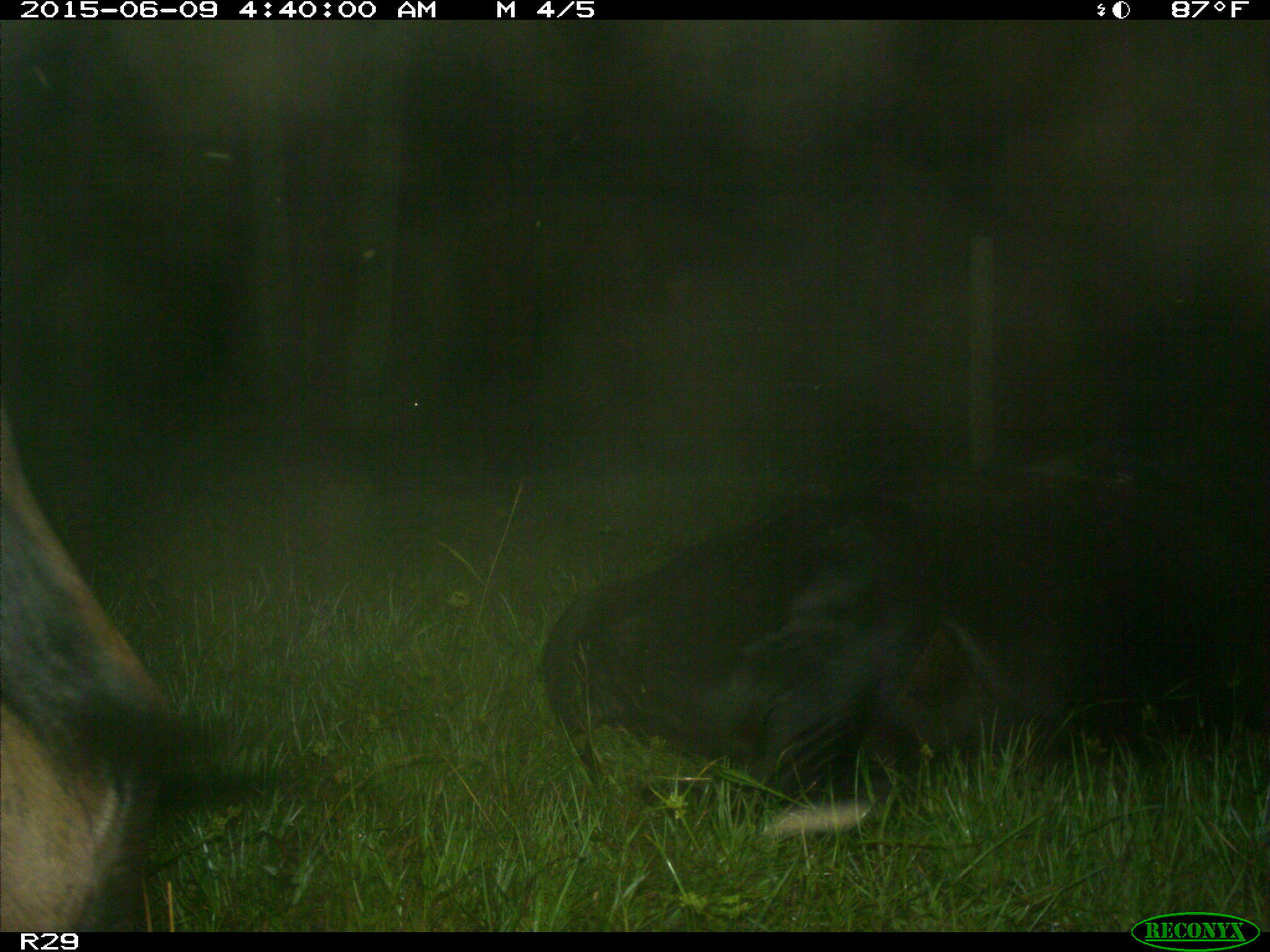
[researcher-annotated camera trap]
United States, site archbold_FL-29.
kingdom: Animalia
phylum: Chordata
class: Mammalia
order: Artiodactyla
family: Bovidae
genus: Bos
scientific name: Bos taurus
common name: domestic cow